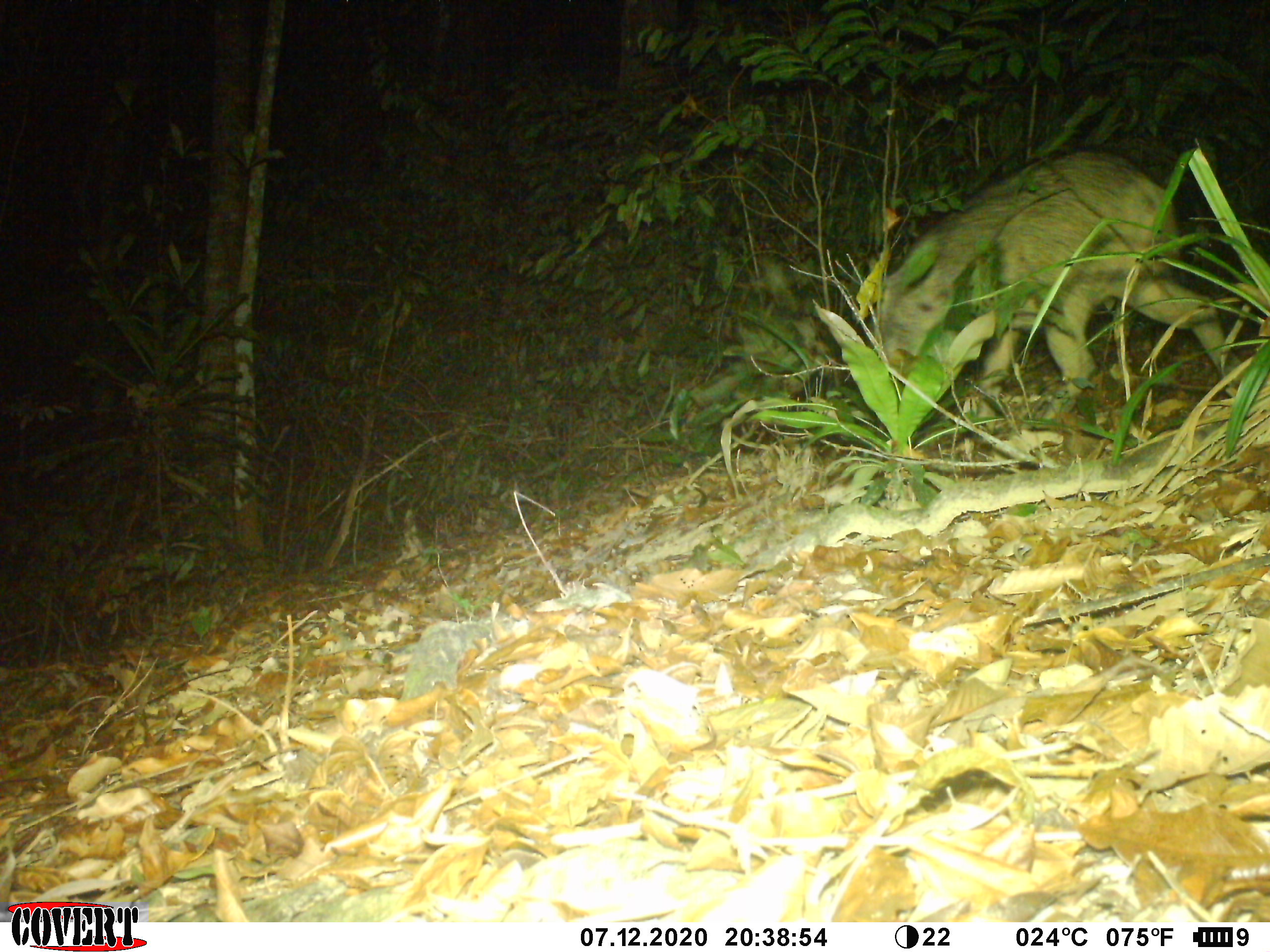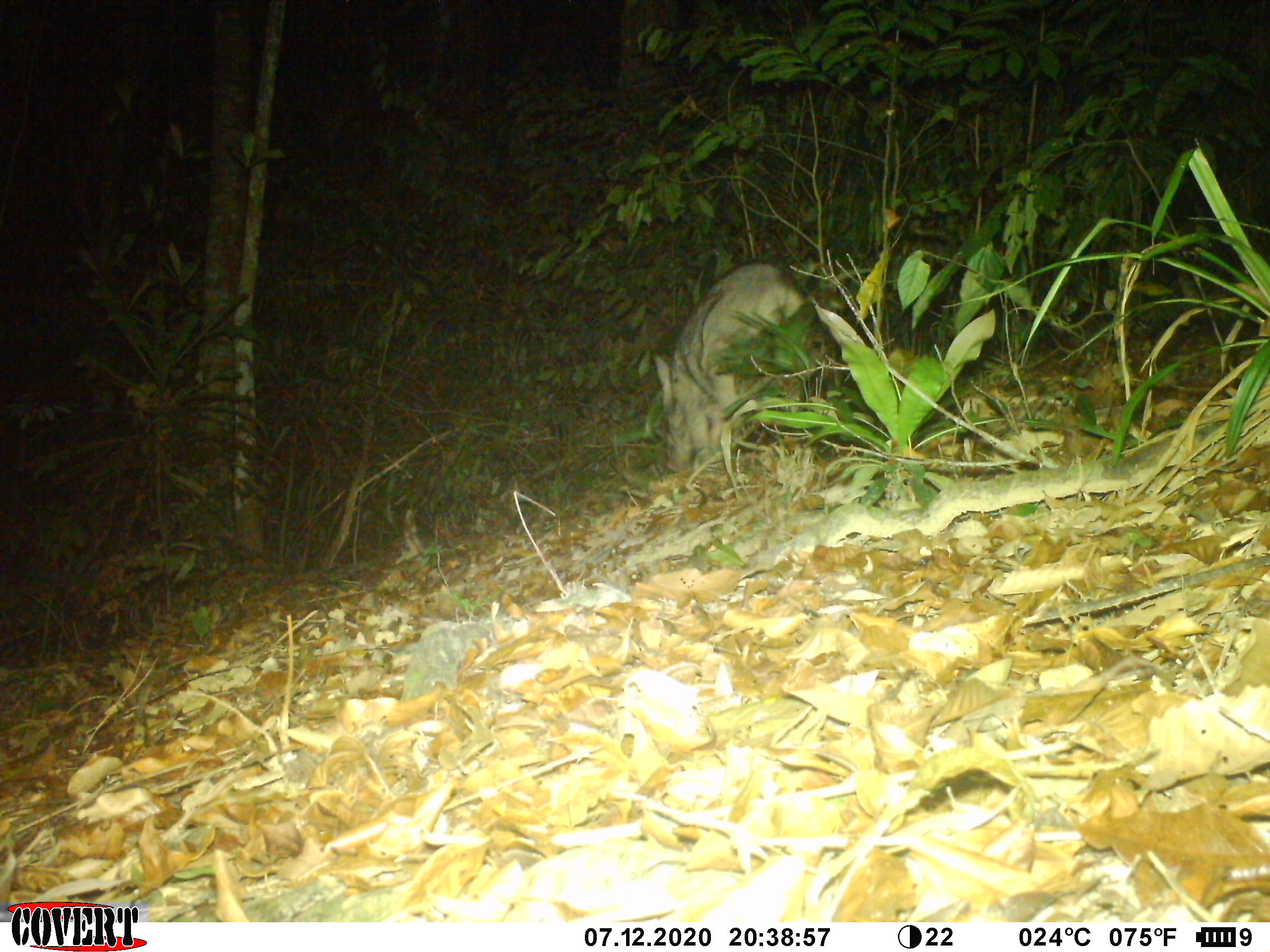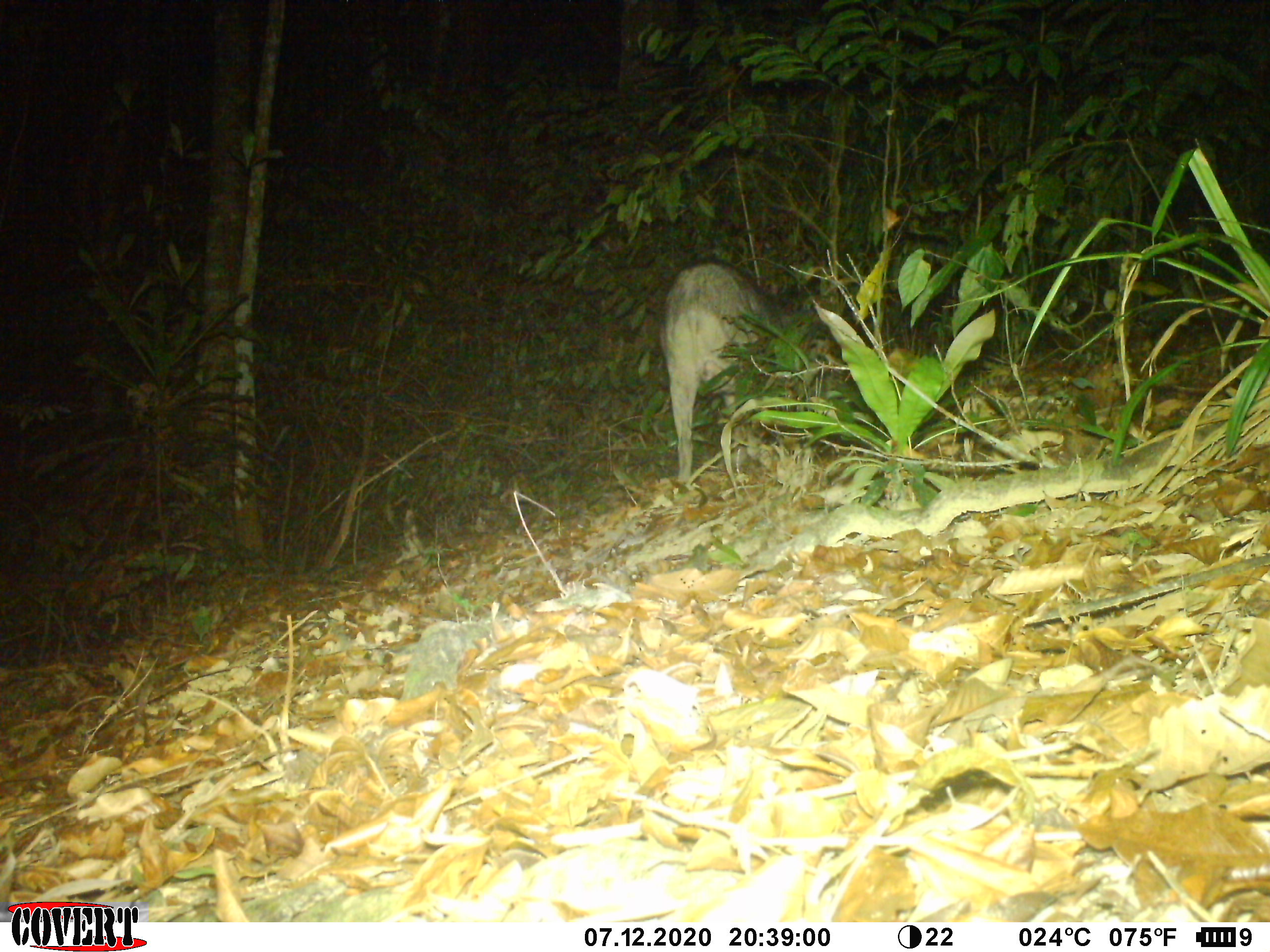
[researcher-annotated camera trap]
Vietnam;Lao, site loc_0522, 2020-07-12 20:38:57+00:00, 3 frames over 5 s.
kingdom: Animalia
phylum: Chordata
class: Mammalia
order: Artiodactyla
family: Suidae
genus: Sus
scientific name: Sus scrofa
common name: eurasian wild pig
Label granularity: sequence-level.